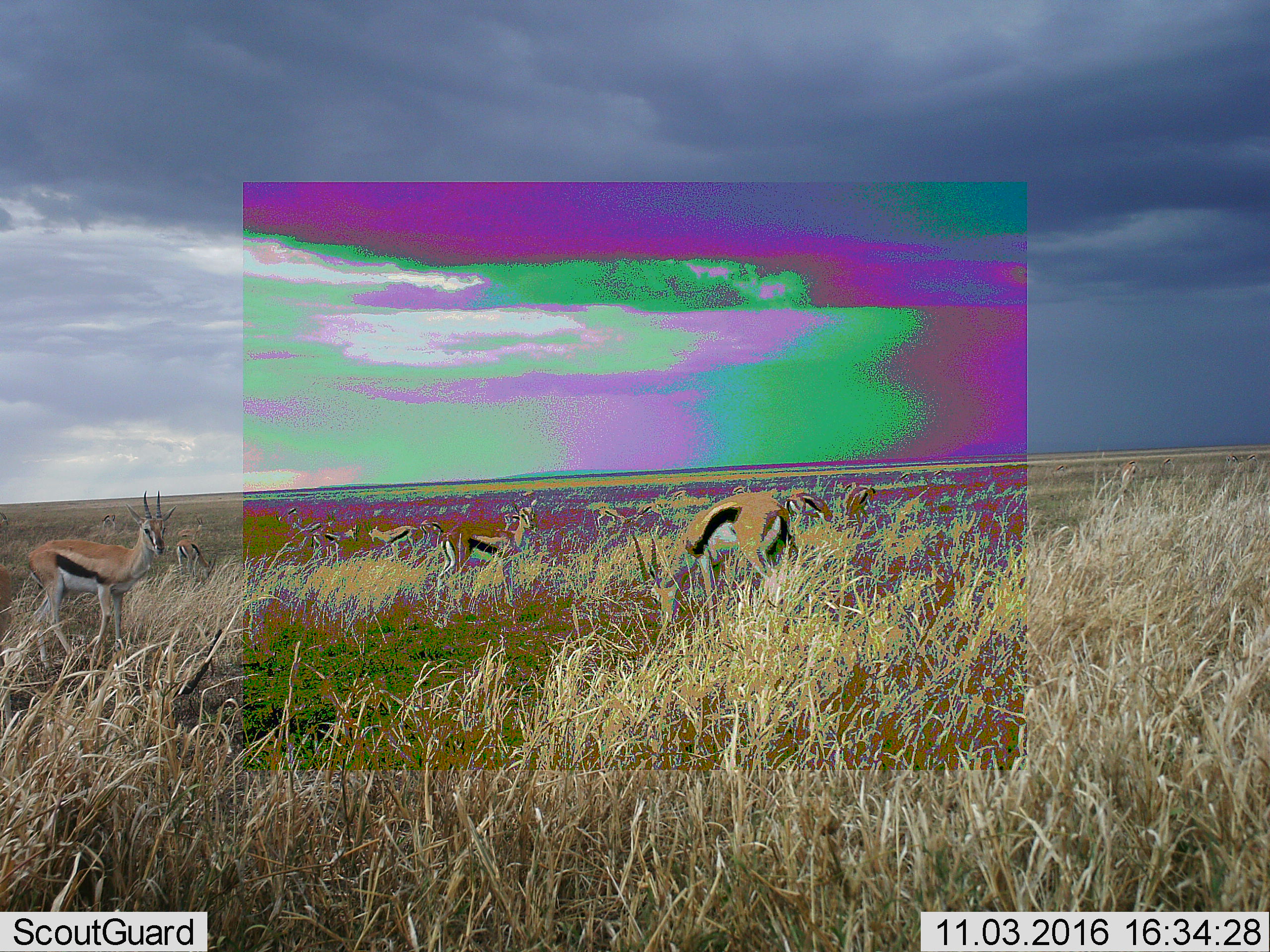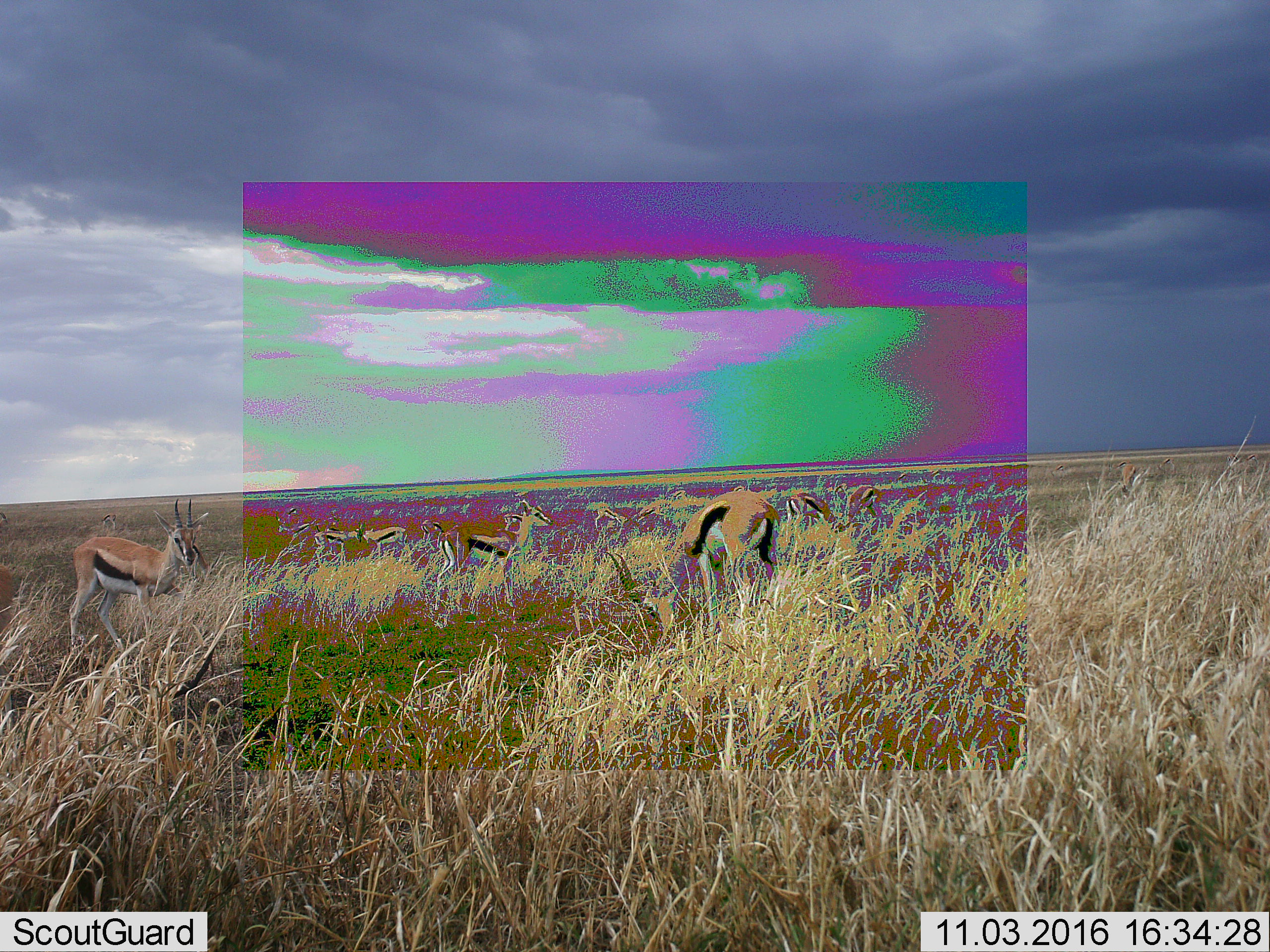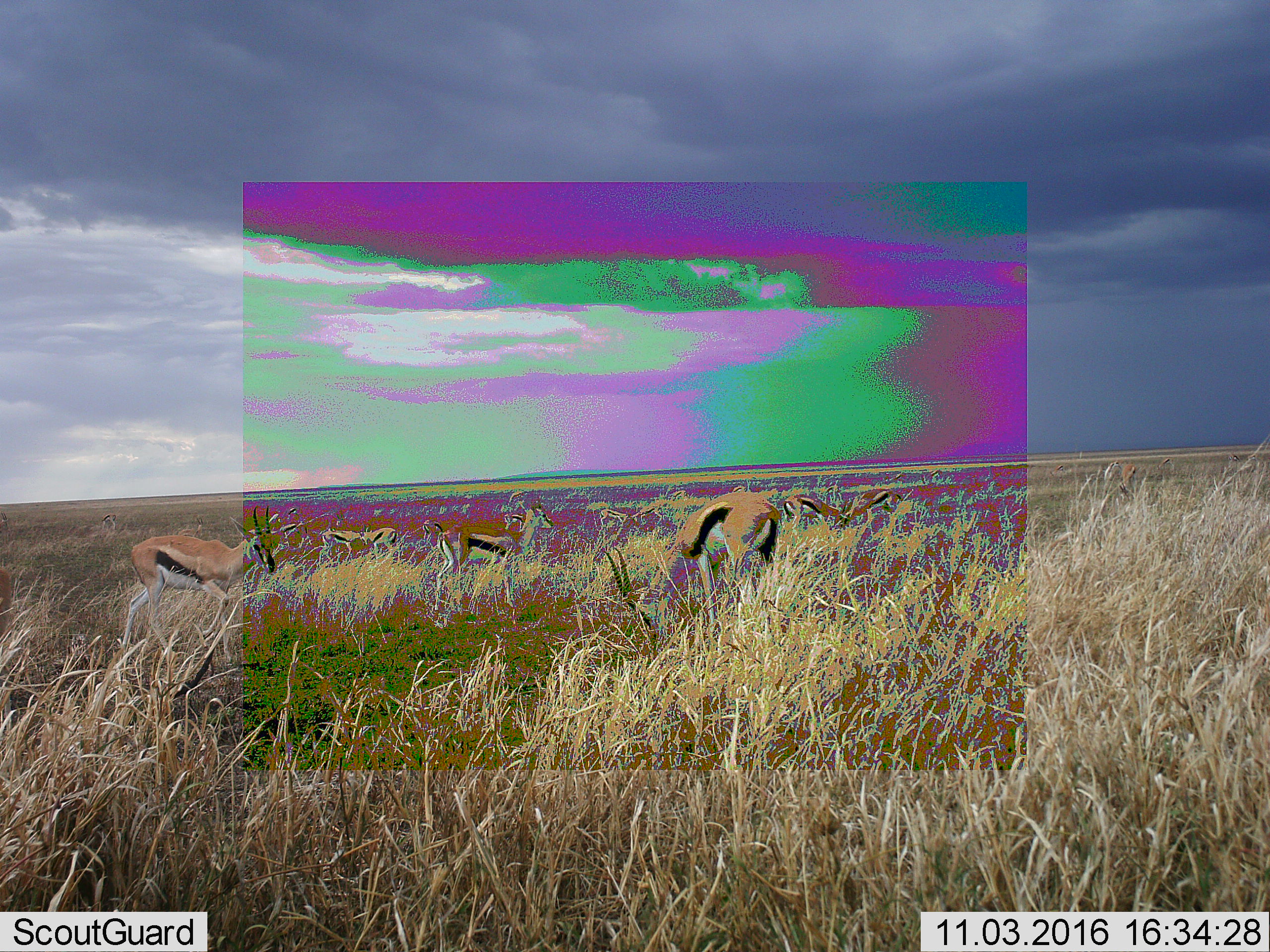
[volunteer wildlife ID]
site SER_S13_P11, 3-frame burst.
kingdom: Animalia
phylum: Chordata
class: Mammalia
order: Artiodactyla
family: Bovidae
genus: Eudorcas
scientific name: Eudorcas thomsonii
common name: thomson's gazelle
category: gazellethomsons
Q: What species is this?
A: Gazellethomsons (thomson's gazelle) (Eudorcas thomsonii).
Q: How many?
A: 9.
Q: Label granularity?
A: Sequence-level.